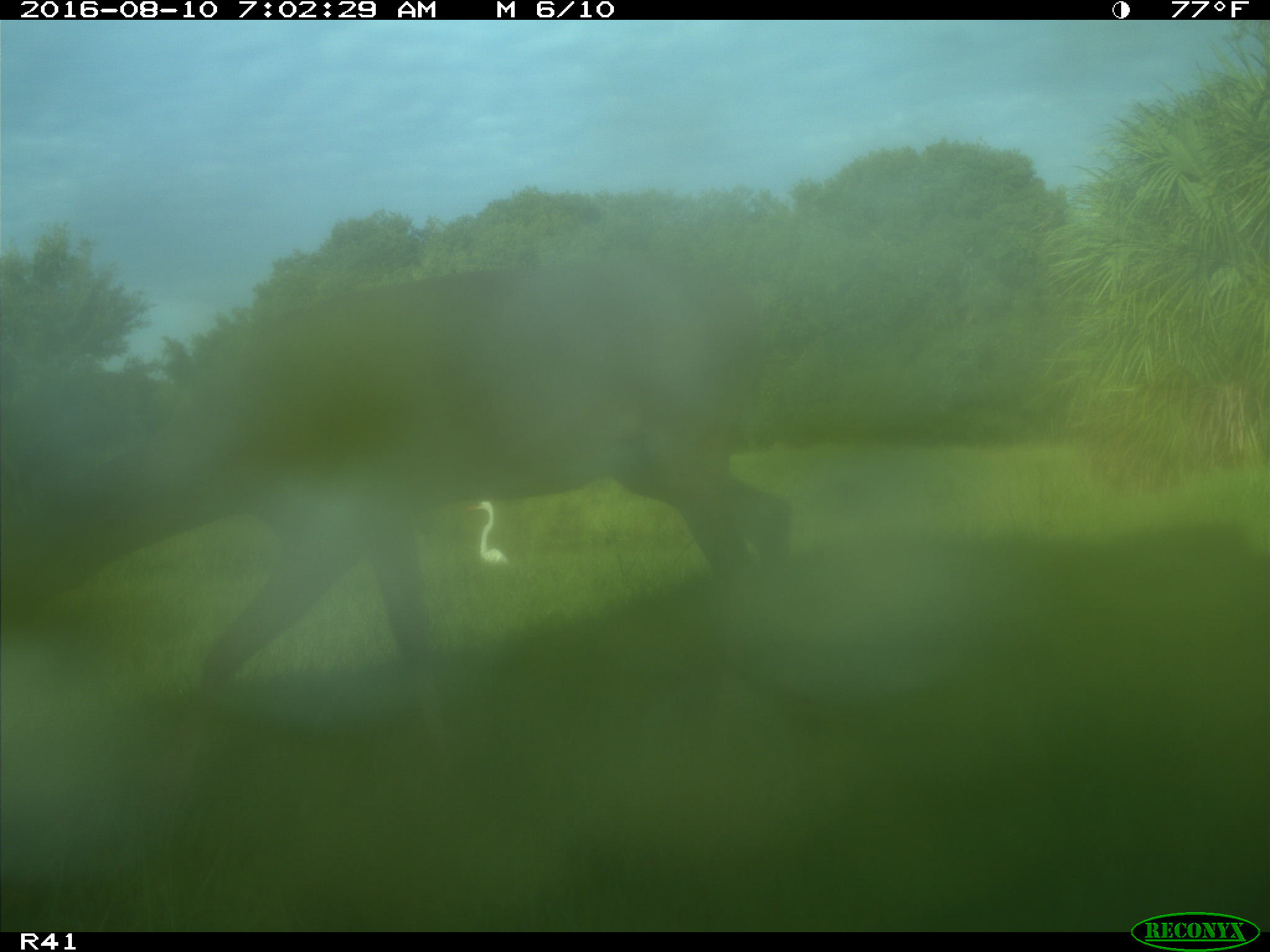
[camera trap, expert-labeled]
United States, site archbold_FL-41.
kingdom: Animalia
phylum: Chordata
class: Mammalia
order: Artiodactyla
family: Cervidae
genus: Odocoileus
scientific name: Odocoileus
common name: deer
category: unidentified deer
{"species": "unidentified deer (deer) (Odocoileus)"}